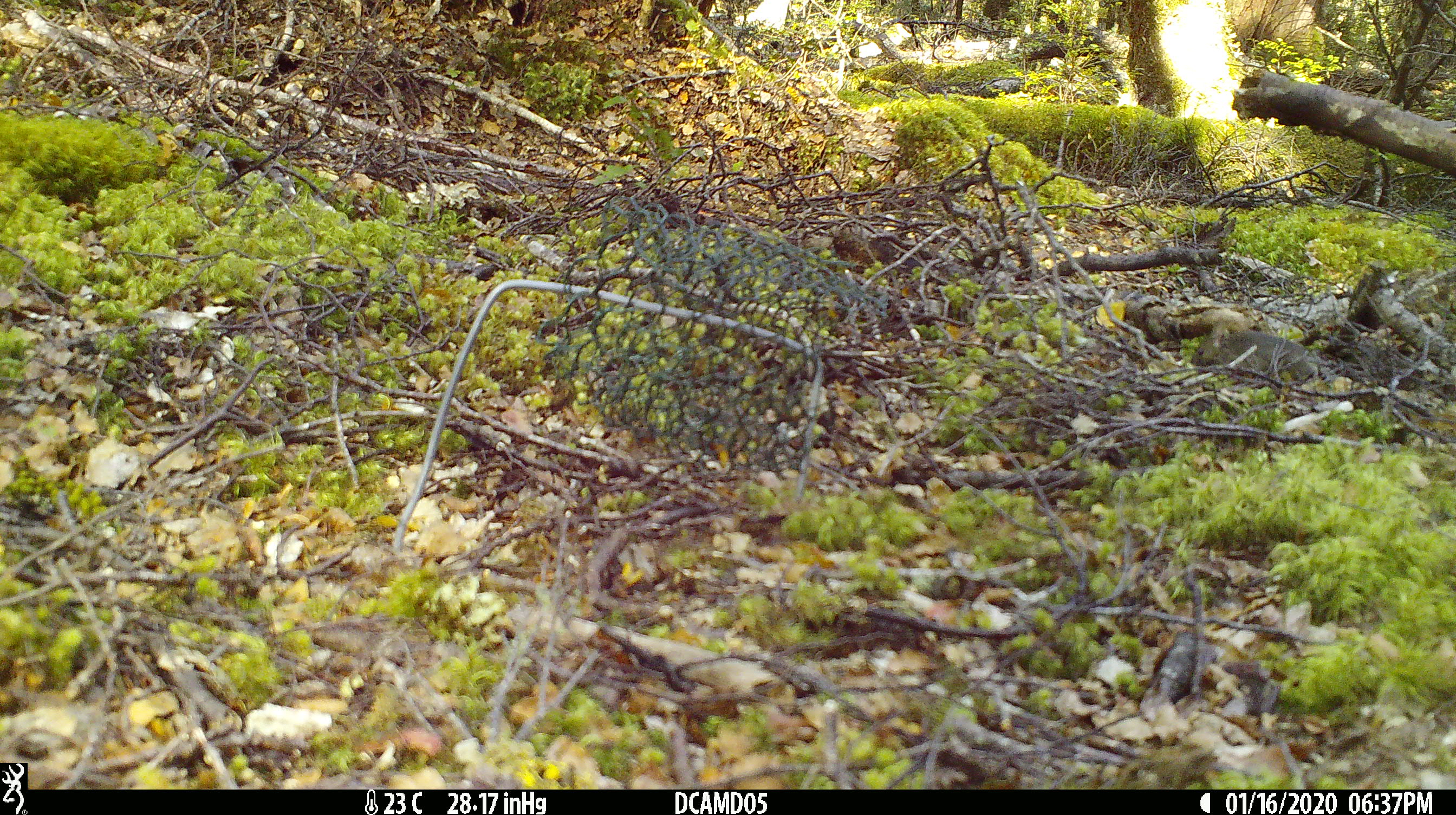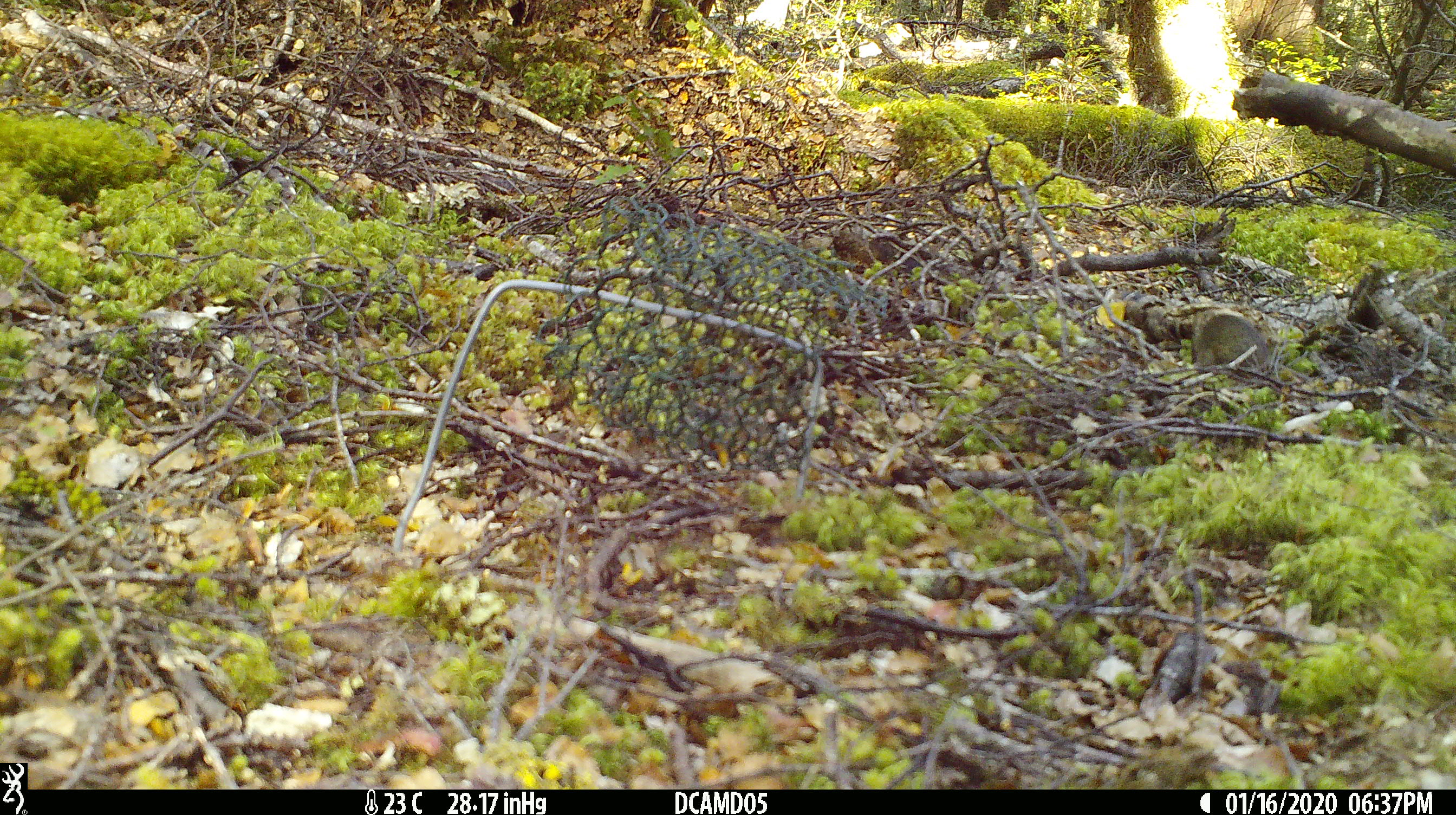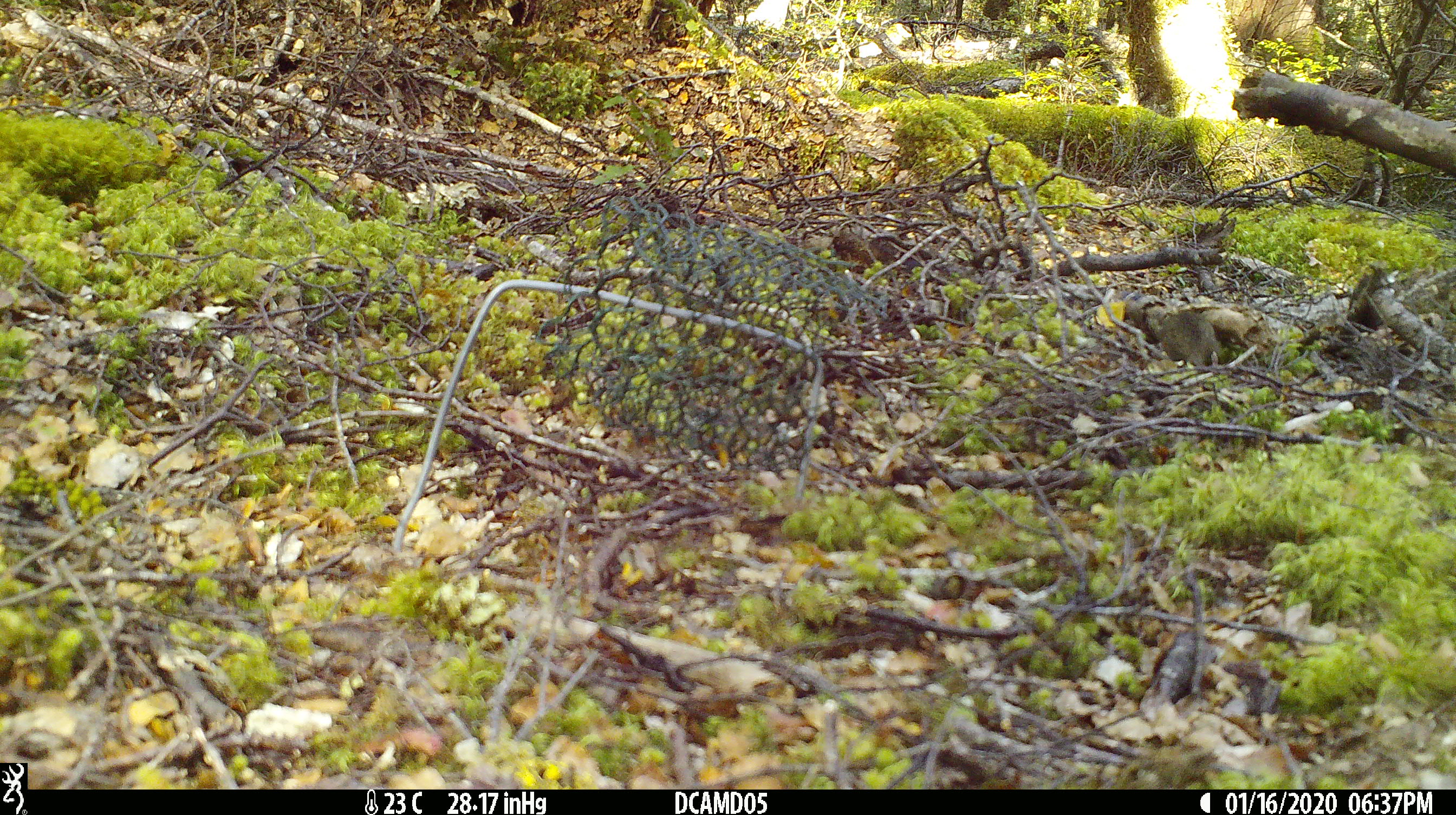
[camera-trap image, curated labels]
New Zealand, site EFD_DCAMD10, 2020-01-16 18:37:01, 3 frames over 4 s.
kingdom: Animalia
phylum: Chordata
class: Mammalia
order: Rodentia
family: Muridae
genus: Mus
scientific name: Mus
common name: mouse